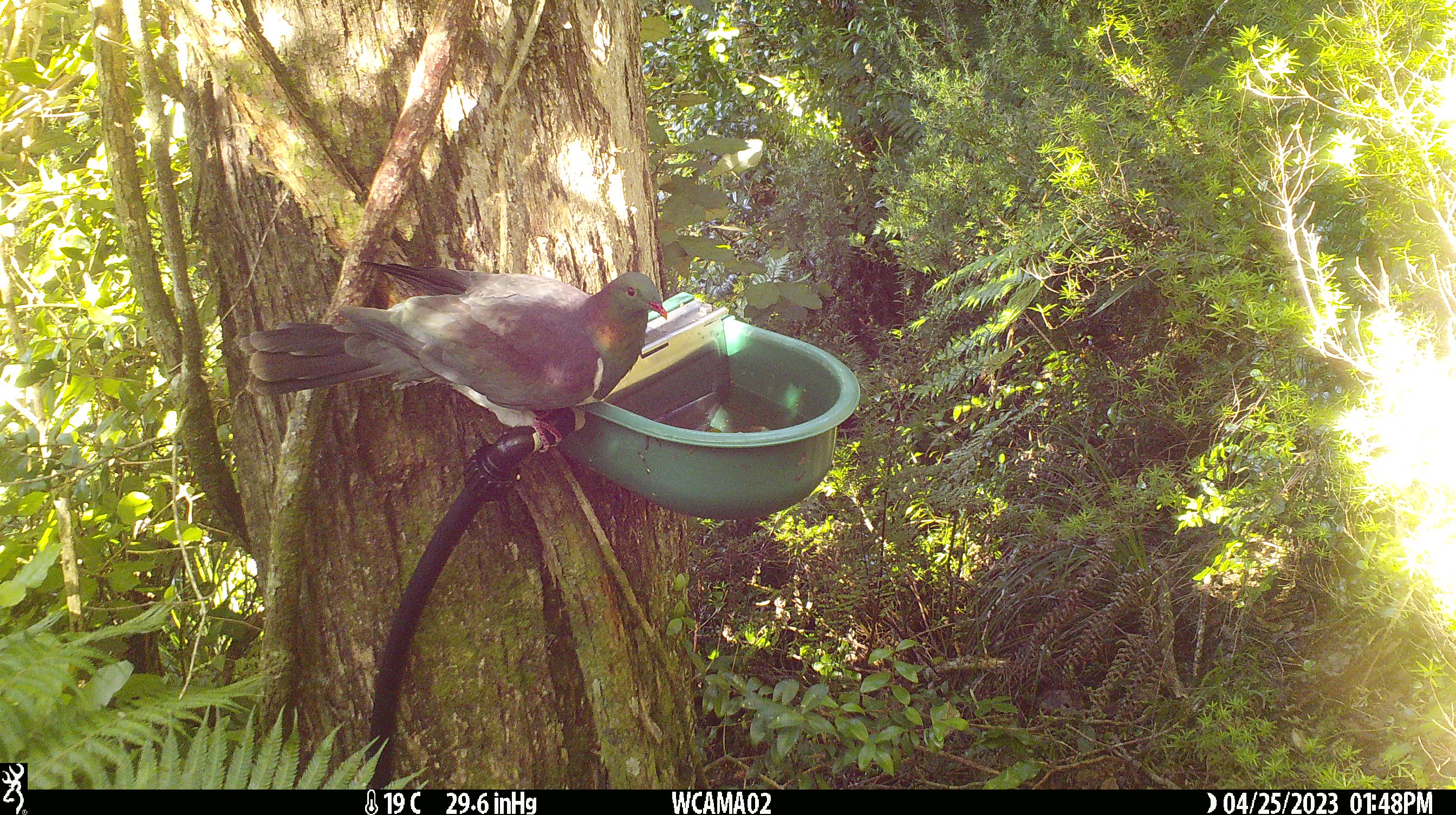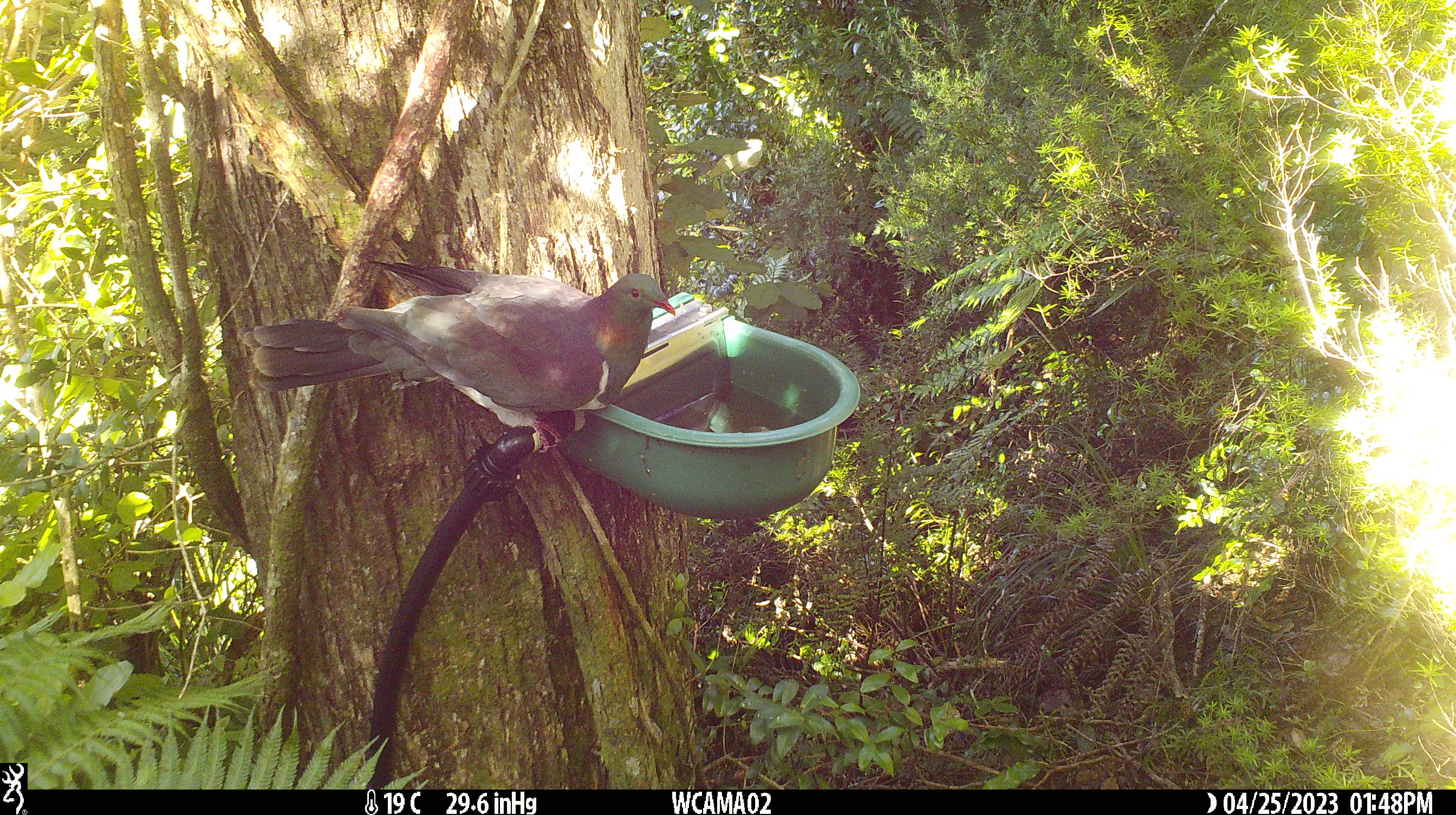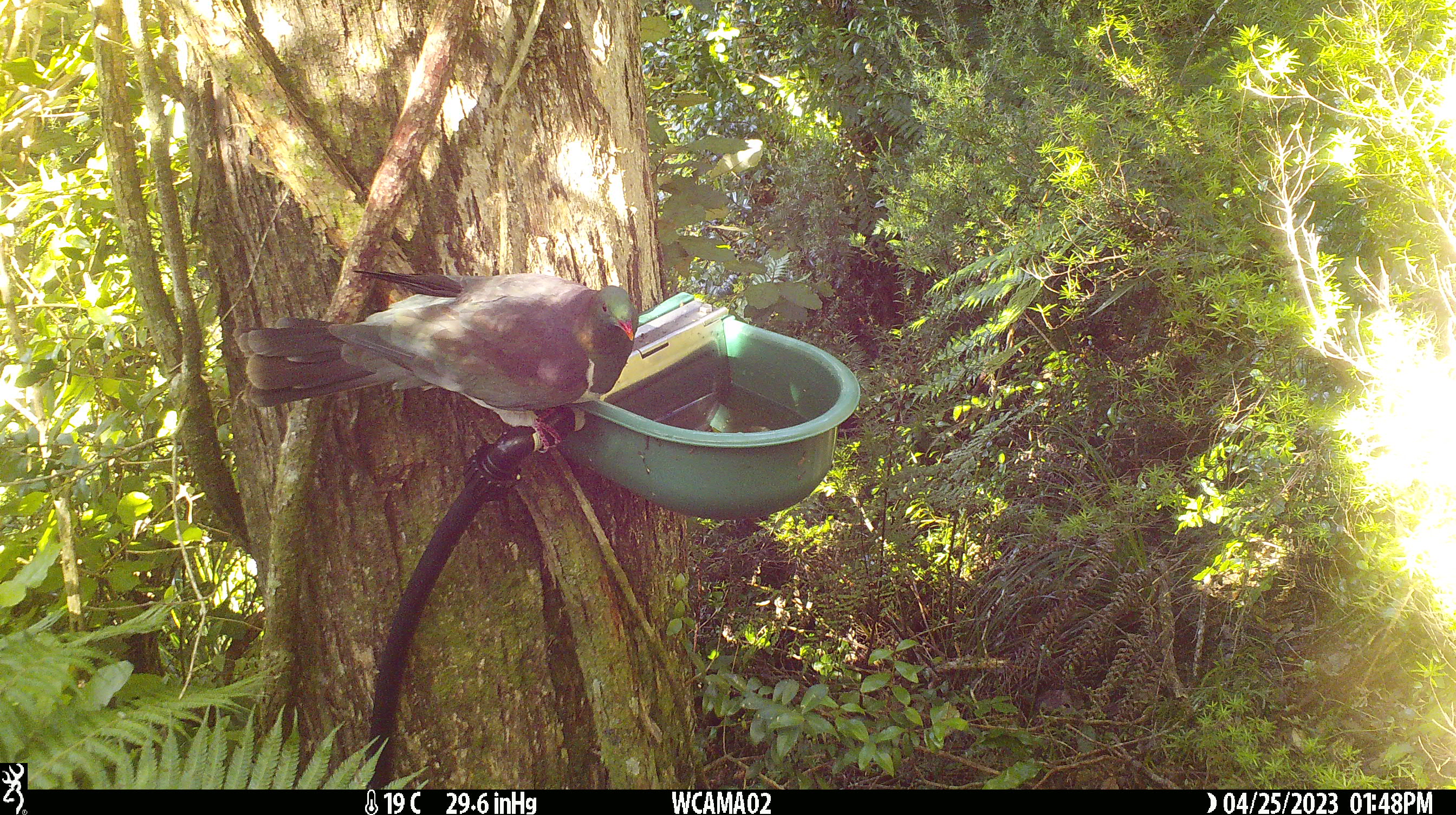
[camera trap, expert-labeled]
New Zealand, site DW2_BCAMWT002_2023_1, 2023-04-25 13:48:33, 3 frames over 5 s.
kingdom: Animalia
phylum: Chordata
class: Aves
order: Columbiformes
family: Columbidae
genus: Hemiphaga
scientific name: Hemiphaga novaeseelandiae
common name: new zealand pigeon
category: kereru